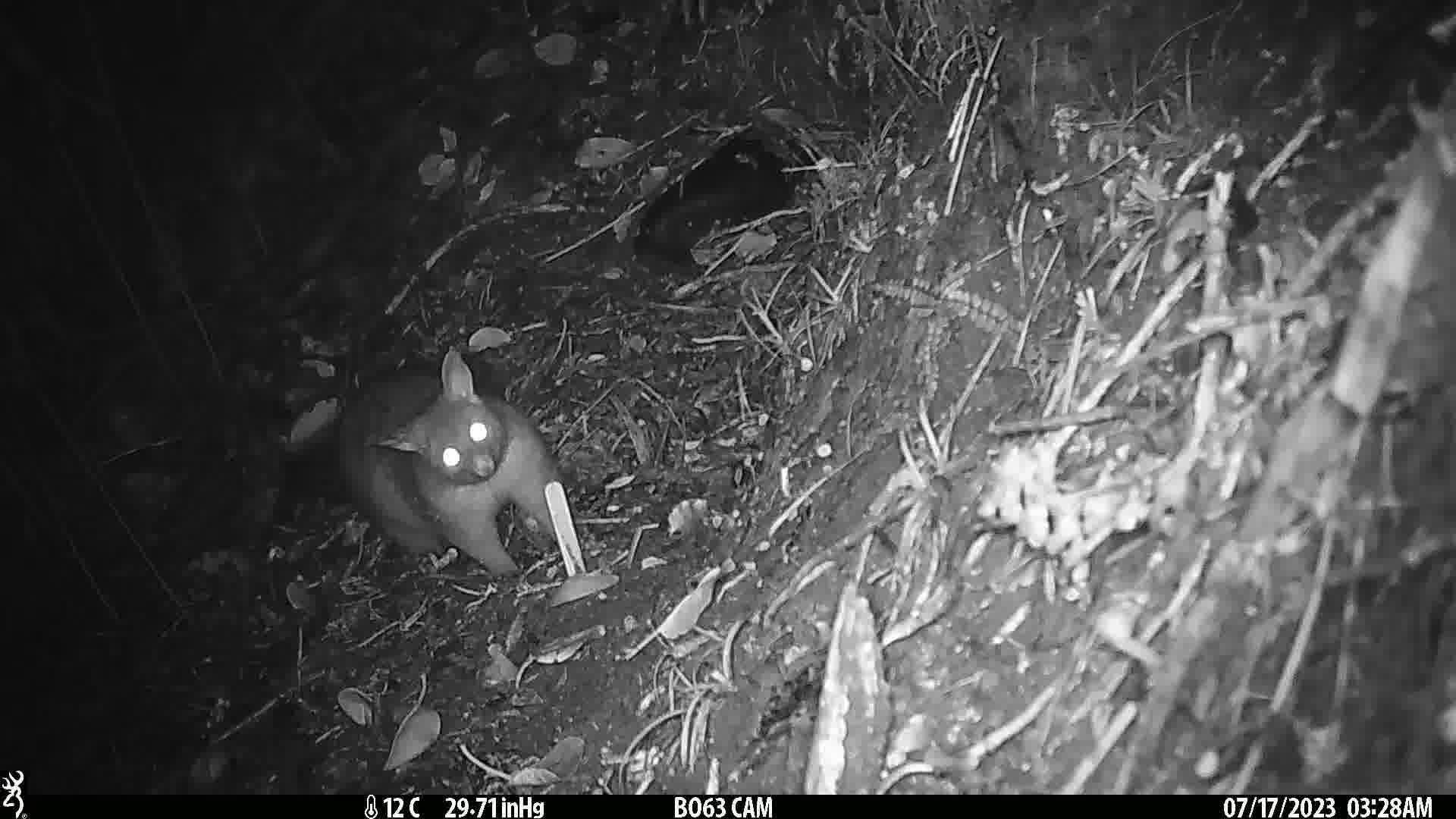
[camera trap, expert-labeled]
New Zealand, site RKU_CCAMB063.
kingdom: Animalia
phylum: Chordata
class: Mammalia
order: Diprotodontia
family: Phalangeridae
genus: Trichosurus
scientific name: Trichosurus vulpecula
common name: common brushtail possum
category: possum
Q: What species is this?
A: Possum (common brushtail possum) (Trichosurus vulpecula).